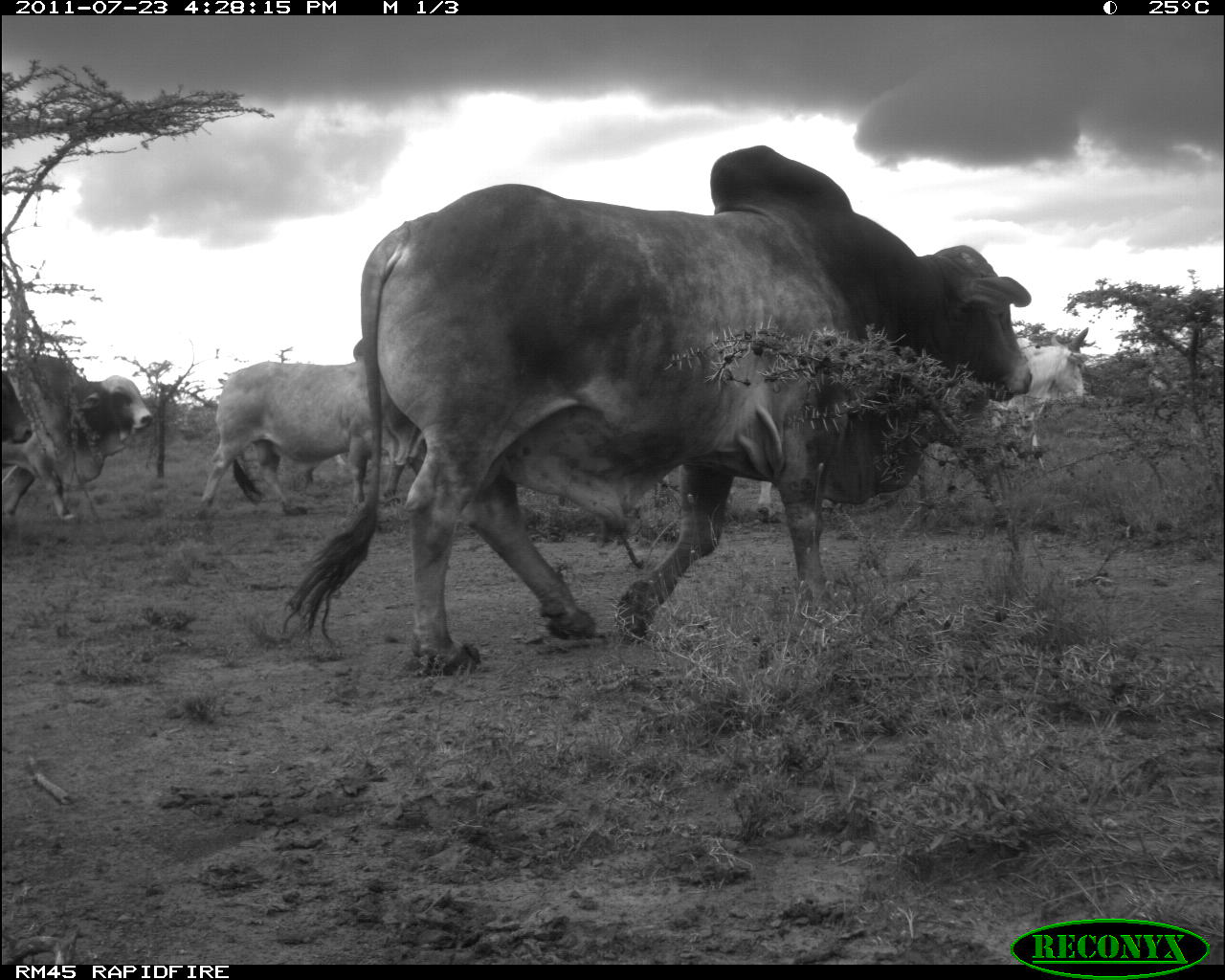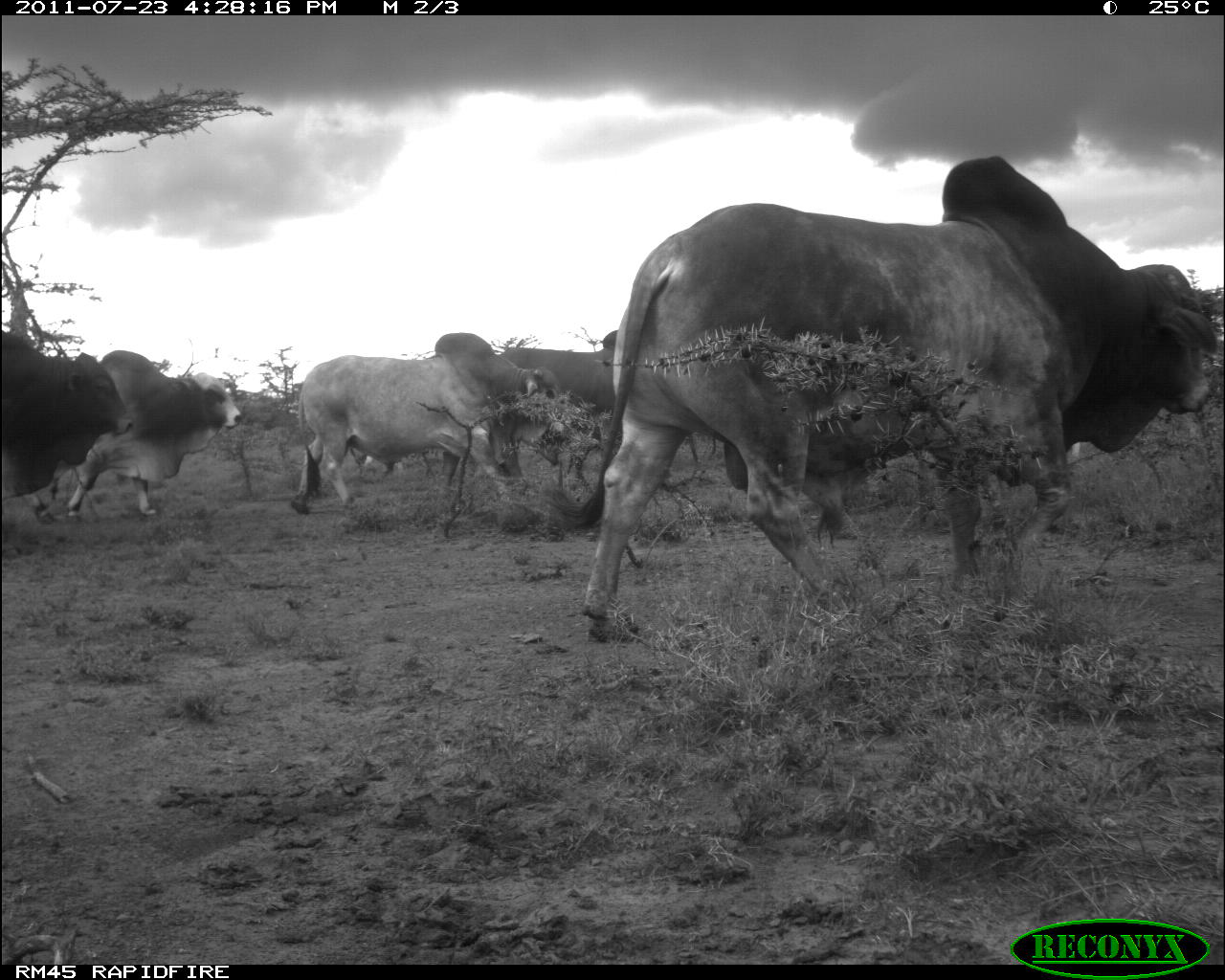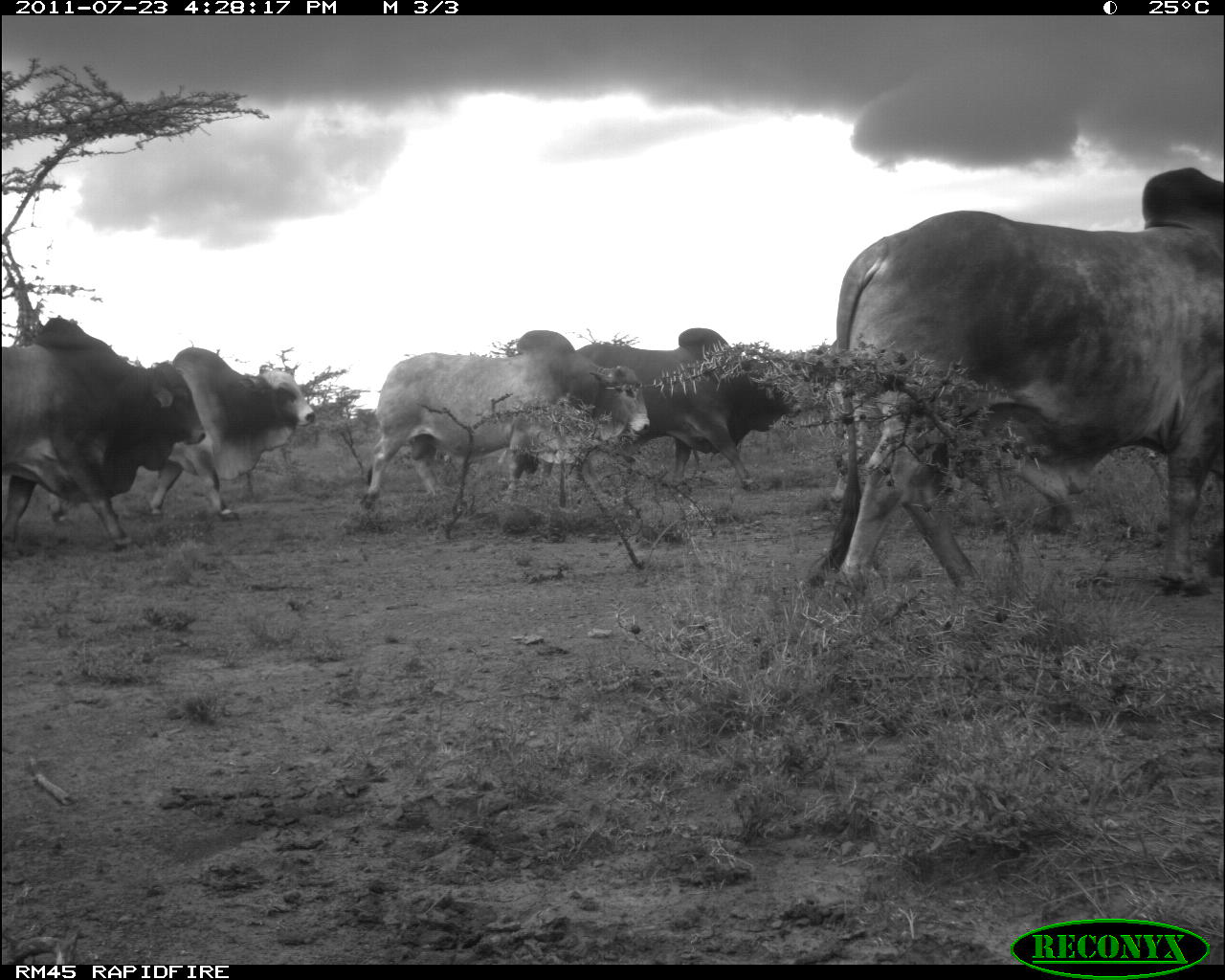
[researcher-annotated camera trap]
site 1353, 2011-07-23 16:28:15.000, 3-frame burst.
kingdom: Animalia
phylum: Chordata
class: Mammalia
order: Artiodactyla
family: Bovidae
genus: Bos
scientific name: Bos taurus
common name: domestic cattle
Bos taurus (domestic cattle), count 5.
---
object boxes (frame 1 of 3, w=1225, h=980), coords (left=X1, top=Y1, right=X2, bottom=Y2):
bos taurus: (left=280, top=142, right=1036, bottom=678); (left=199, top=336, right=429, bottom=517); (left=915, top=324, right=1090, bottom=530); (left=0, top=352, right=154, bottom=523); (left=756, top=476, right=776, bottom=523)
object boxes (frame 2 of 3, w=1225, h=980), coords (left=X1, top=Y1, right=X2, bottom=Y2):
bos taurus: (left=493, top=157, right=1224, bottom=645); (left=288, top=332, right=578, bottom=517); (left=23, top=348, right=241, bottom=530); (left=1, top=328, right=135, bottom=529); (left=483, top=330, right=620, bottom=492)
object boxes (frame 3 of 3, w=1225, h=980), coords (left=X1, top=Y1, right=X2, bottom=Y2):
bos taurus: (left=807, top=166, right=1225, bottom=613); (left=358, top=329, right=653, bottom=515); (left=1, top=318, right=208, bottom=557); (left=48, top=348, right=318, bottom=525); (left=541, top=327, right=803, bottom=491); (left=823, top=340, right=883, bottom=517)